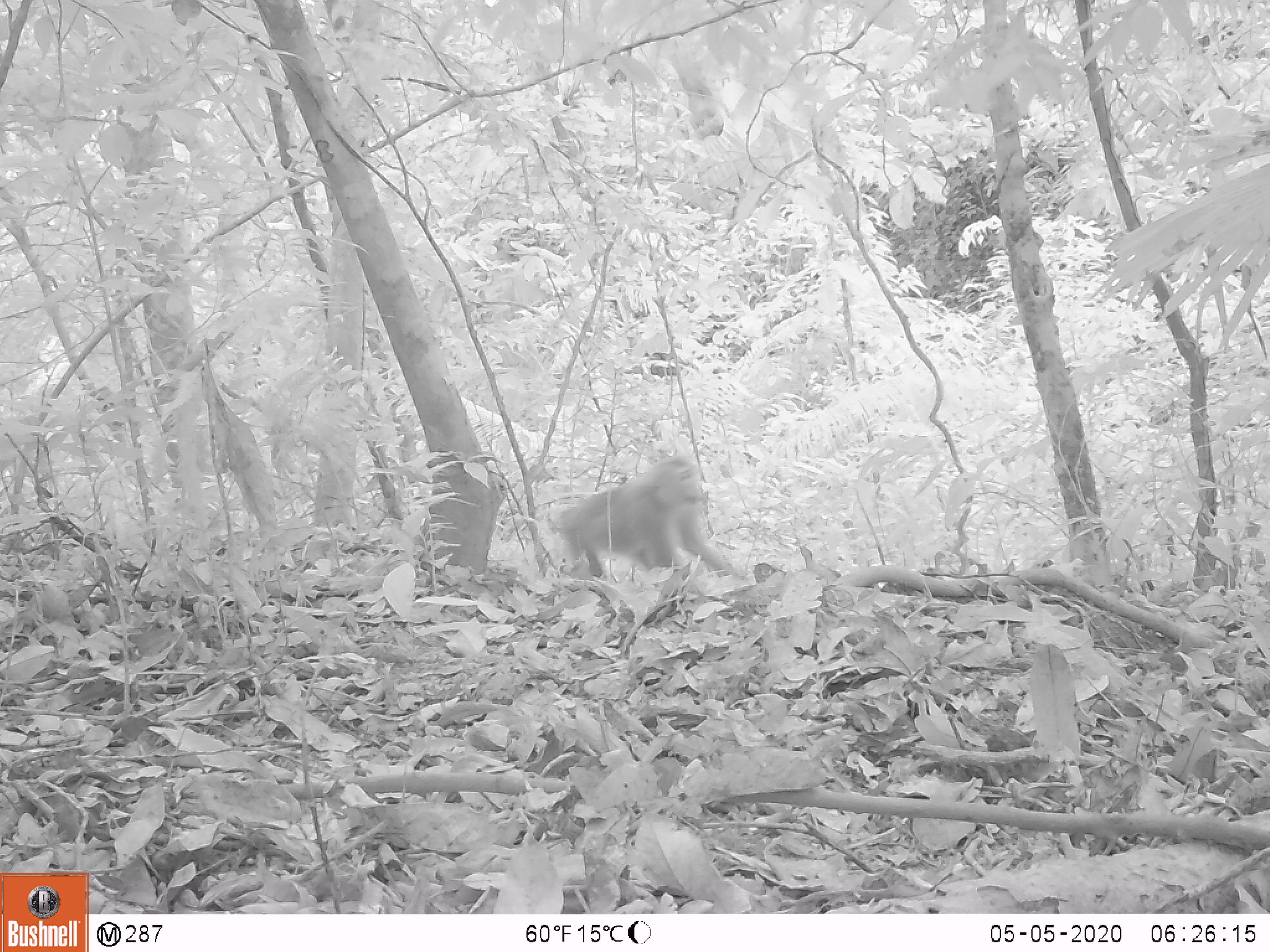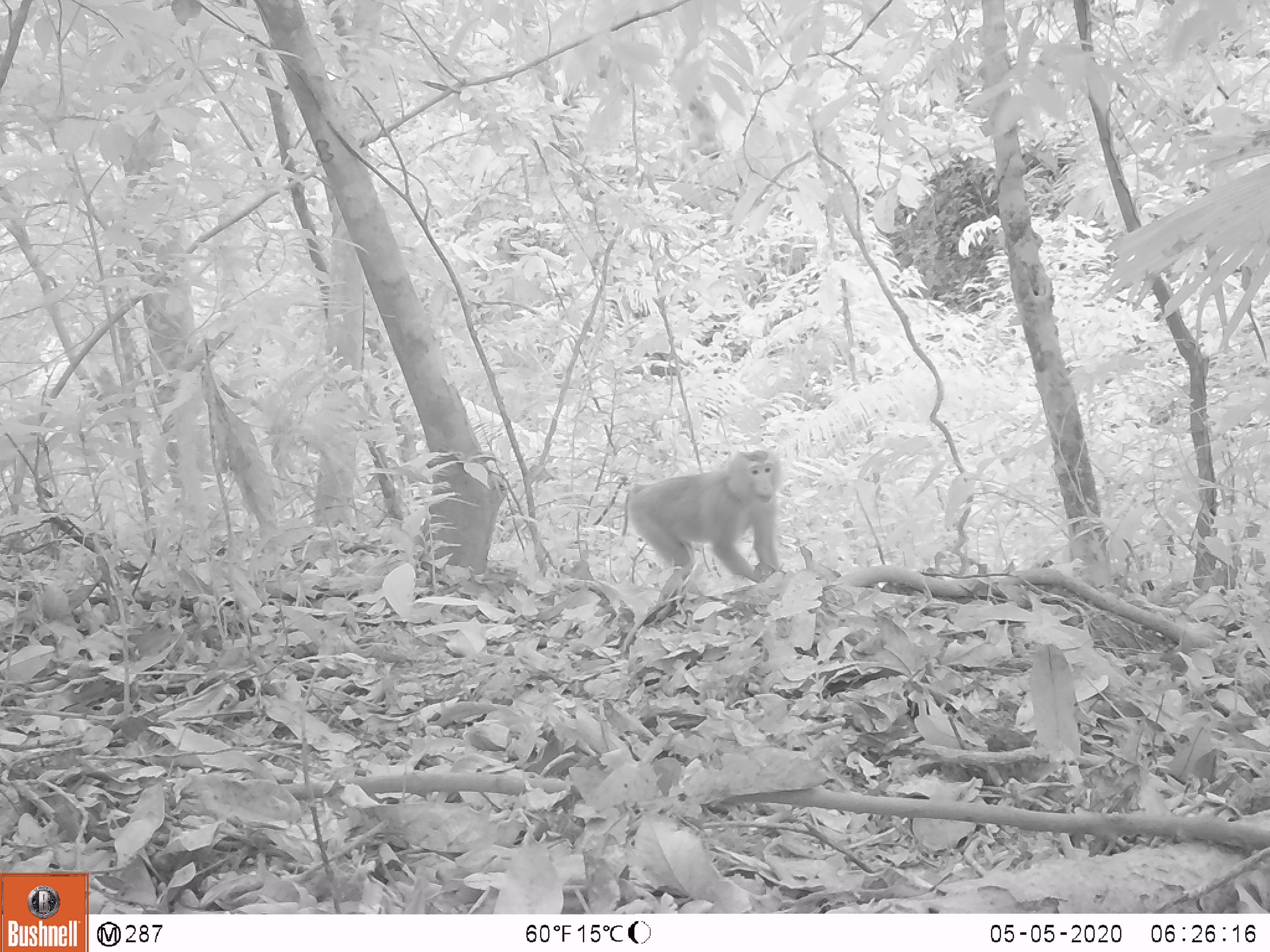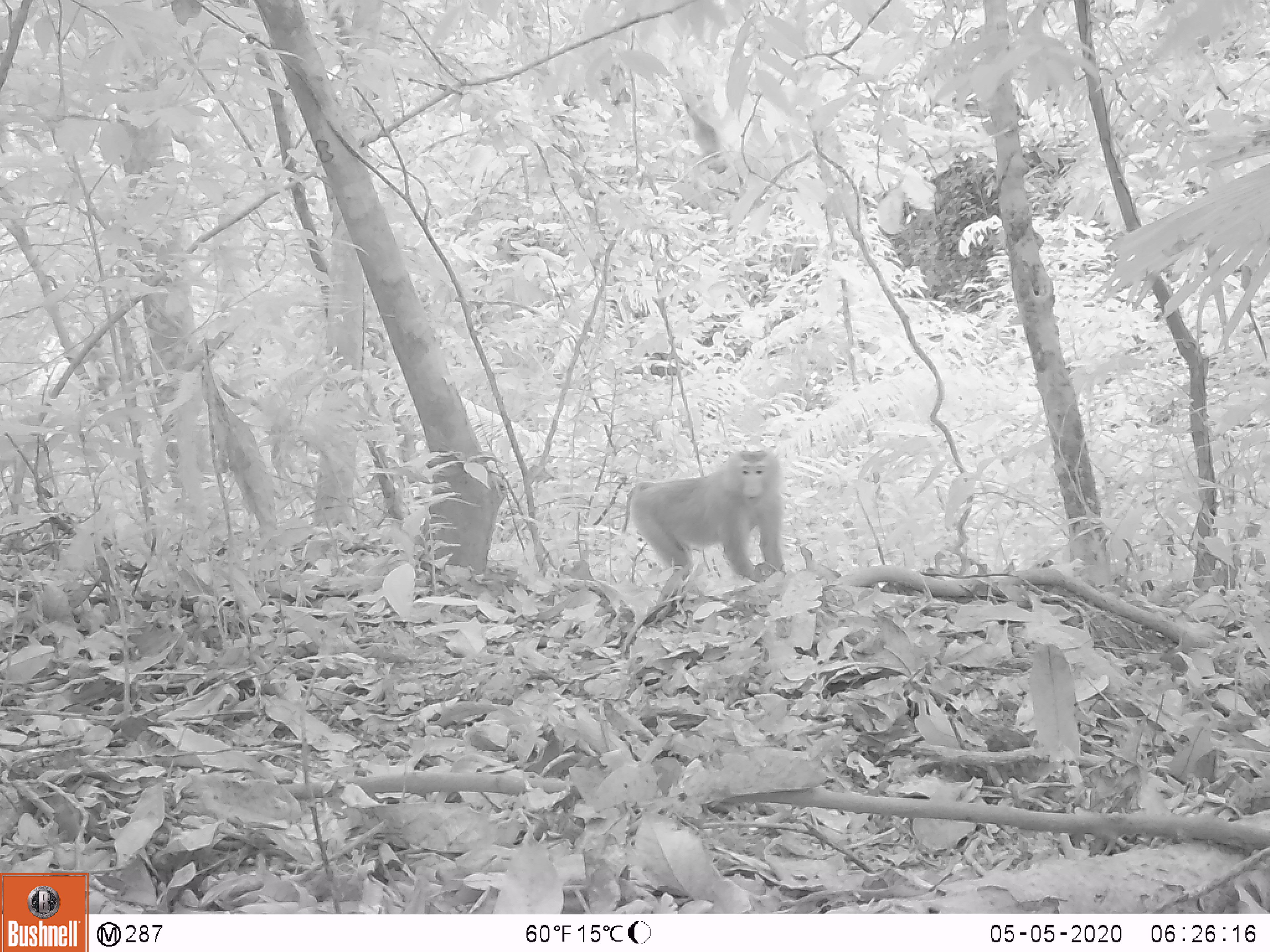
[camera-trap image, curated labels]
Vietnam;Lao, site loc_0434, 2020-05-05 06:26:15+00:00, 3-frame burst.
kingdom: Animalia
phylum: Chordata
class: Mammalia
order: Primates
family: Cercopithecidae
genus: Macaca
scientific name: Macaca nemestrina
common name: pig-tailed macaque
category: pig tailed macaque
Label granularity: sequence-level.